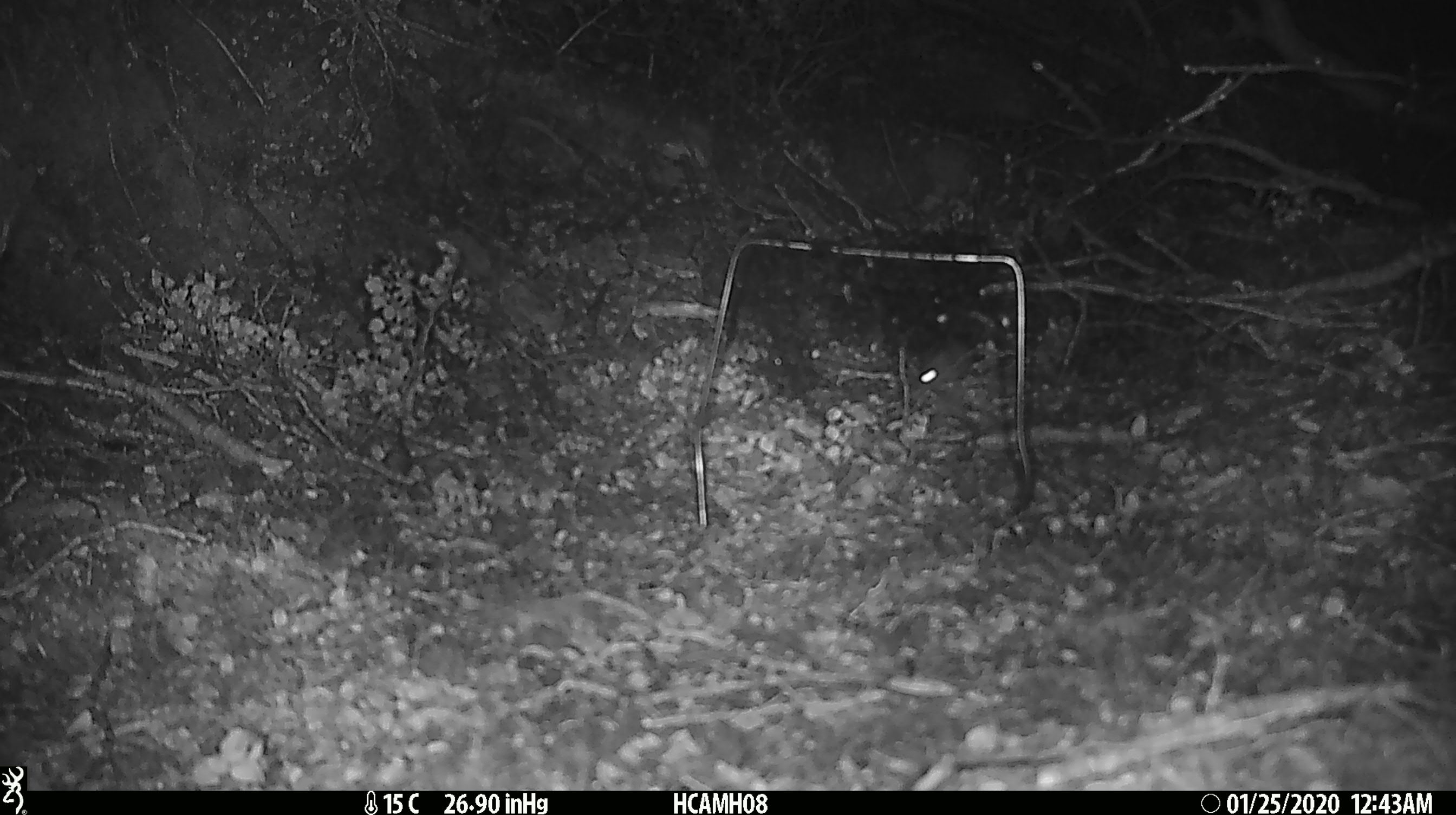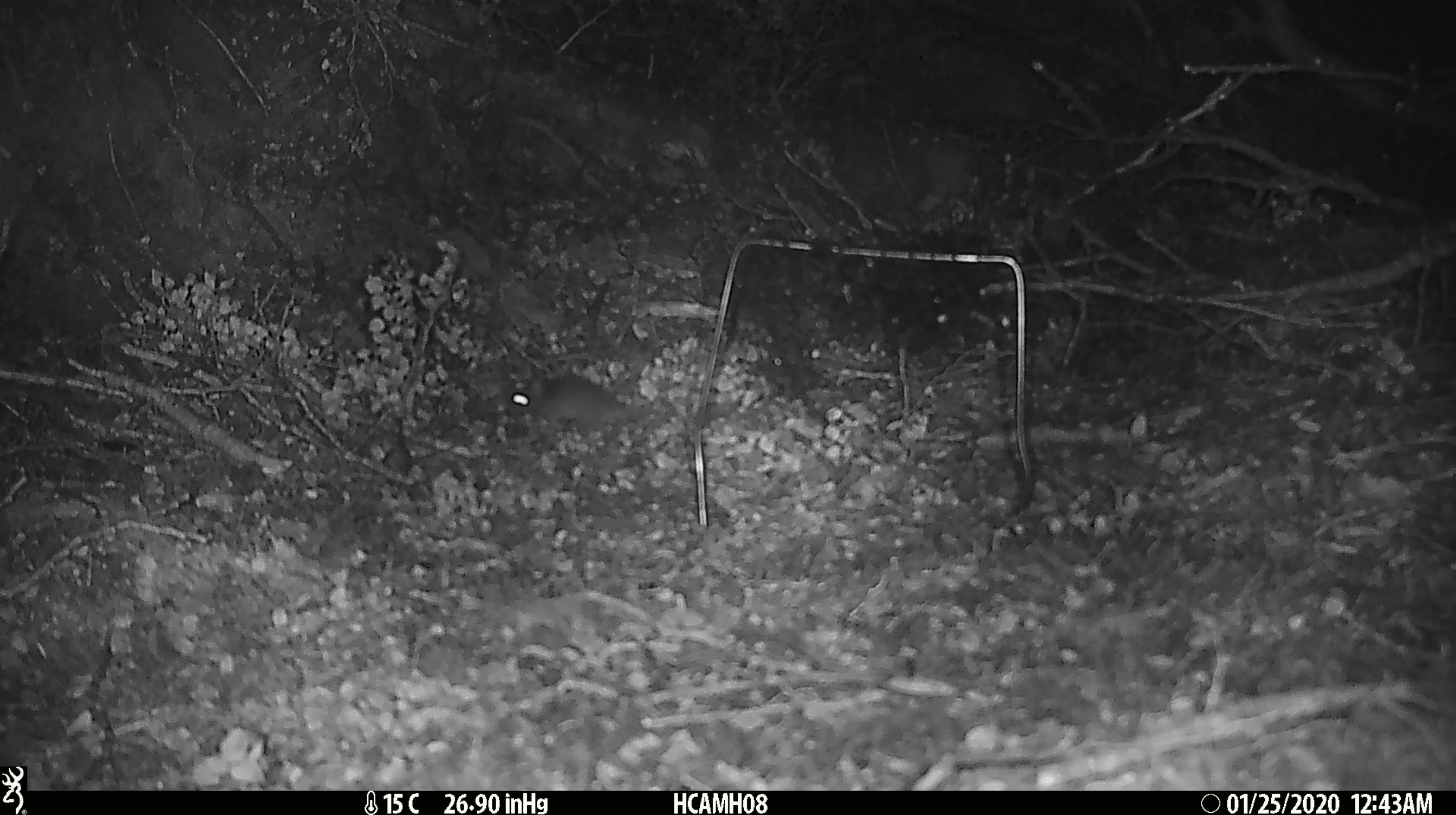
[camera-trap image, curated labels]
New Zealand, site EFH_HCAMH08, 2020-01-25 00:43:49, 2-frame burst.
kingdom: Animalia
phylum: Chordata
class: Mammalia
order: Rodentia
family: Muridae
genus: Mus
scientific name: Mus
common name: mouse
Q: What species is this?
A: Mouse (Mus).